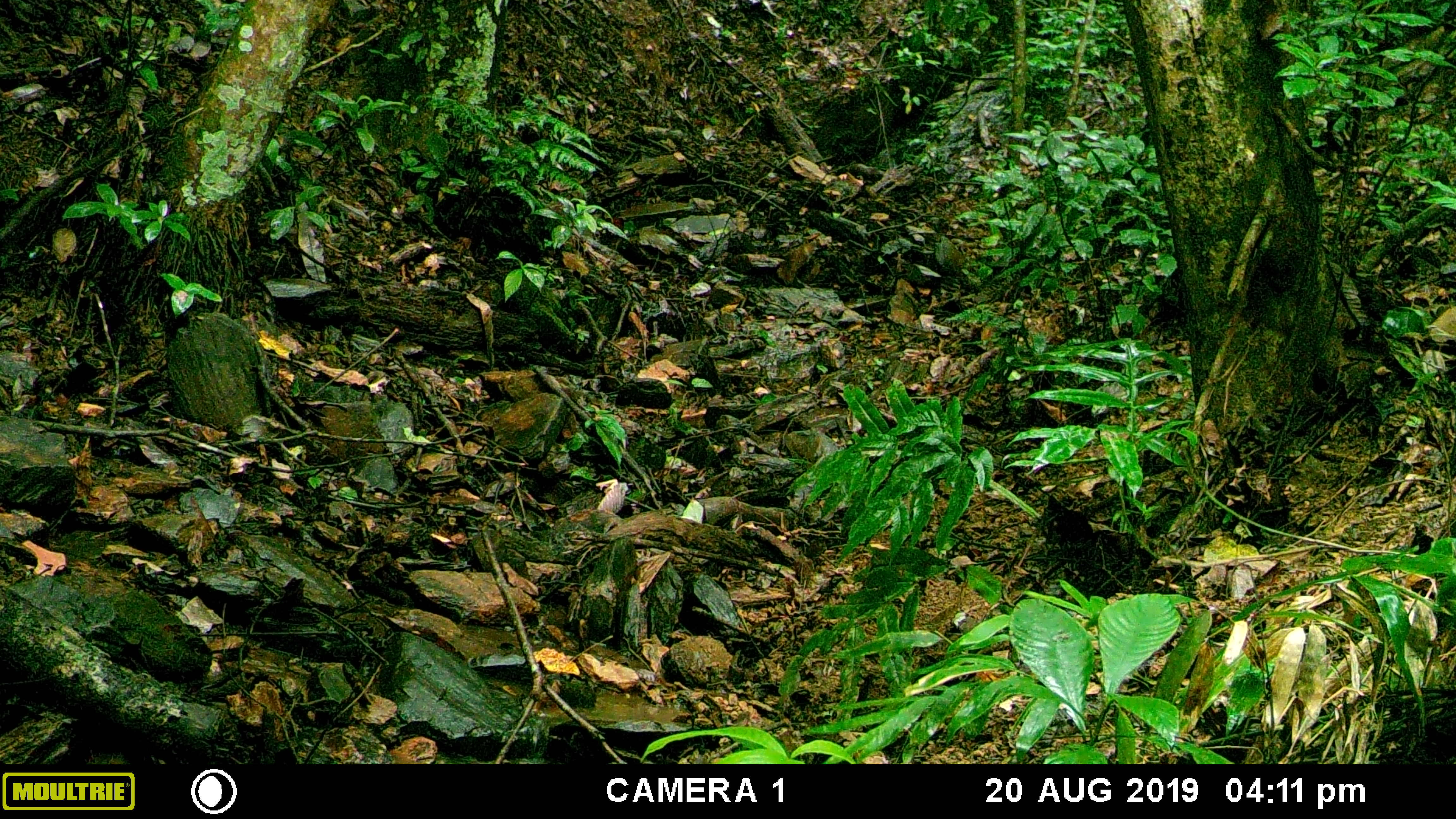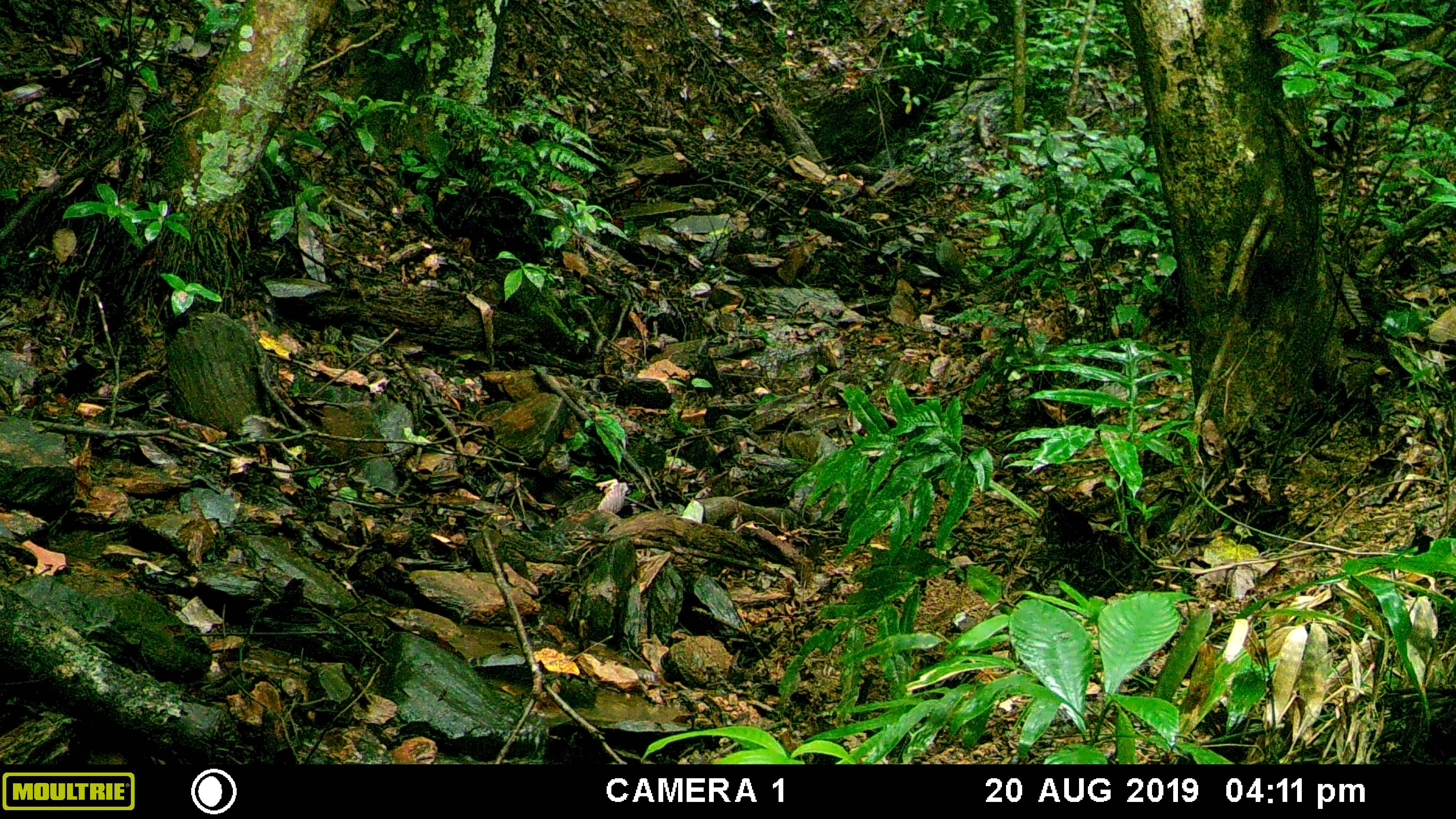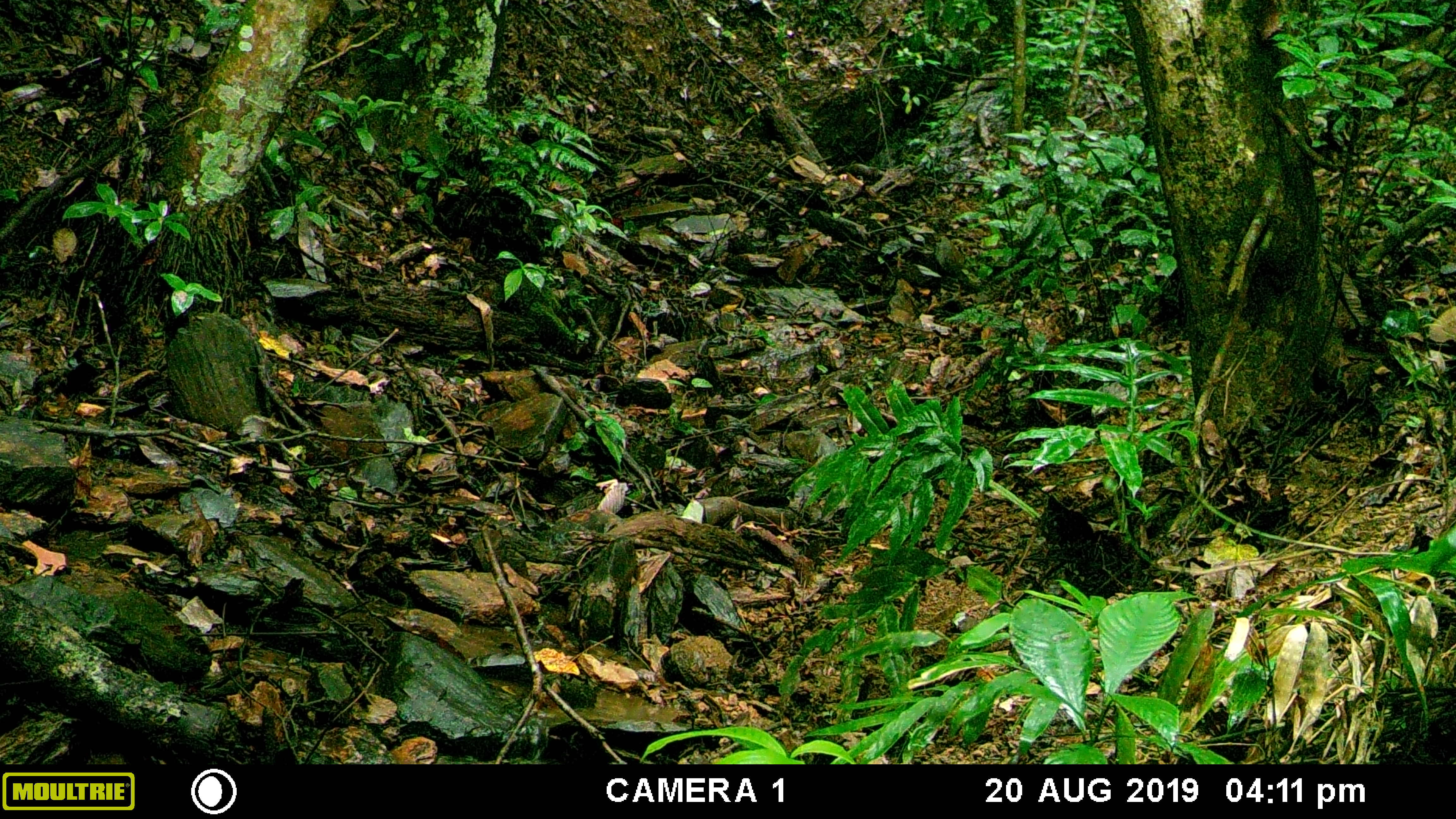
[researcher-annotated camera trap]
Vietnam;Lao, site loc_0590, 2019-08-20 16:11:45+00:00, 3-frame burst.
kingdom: Animalia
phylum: Chordata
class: Mammalia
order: Artiodactyla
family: Suidae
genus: Sus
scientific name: Sus scrofa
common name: eurasian wild pig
Eurasian wild pig (Sus scrofa). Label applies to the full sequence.